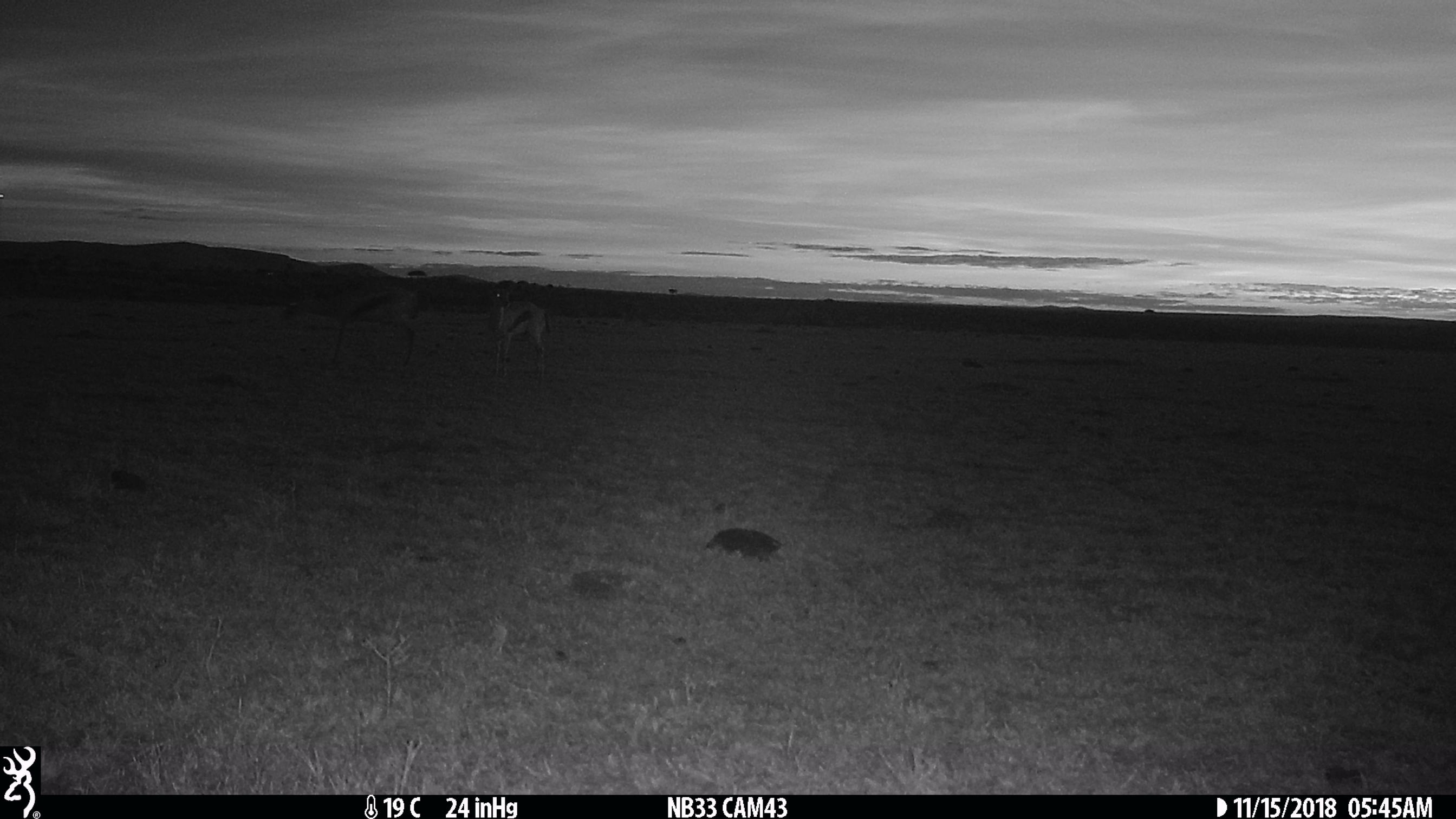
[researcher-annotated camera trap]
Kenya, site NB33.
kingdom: Animalia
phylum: Chordata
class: Mammalia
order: Artiodactyla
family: Bovidae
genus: Eudorcas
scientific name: Eudorcas thomsonii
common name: thomon's gazelle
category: gazelle thomsons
Gazelle thomsons (thomon's gazelle) (Eudorcas thomsonii).